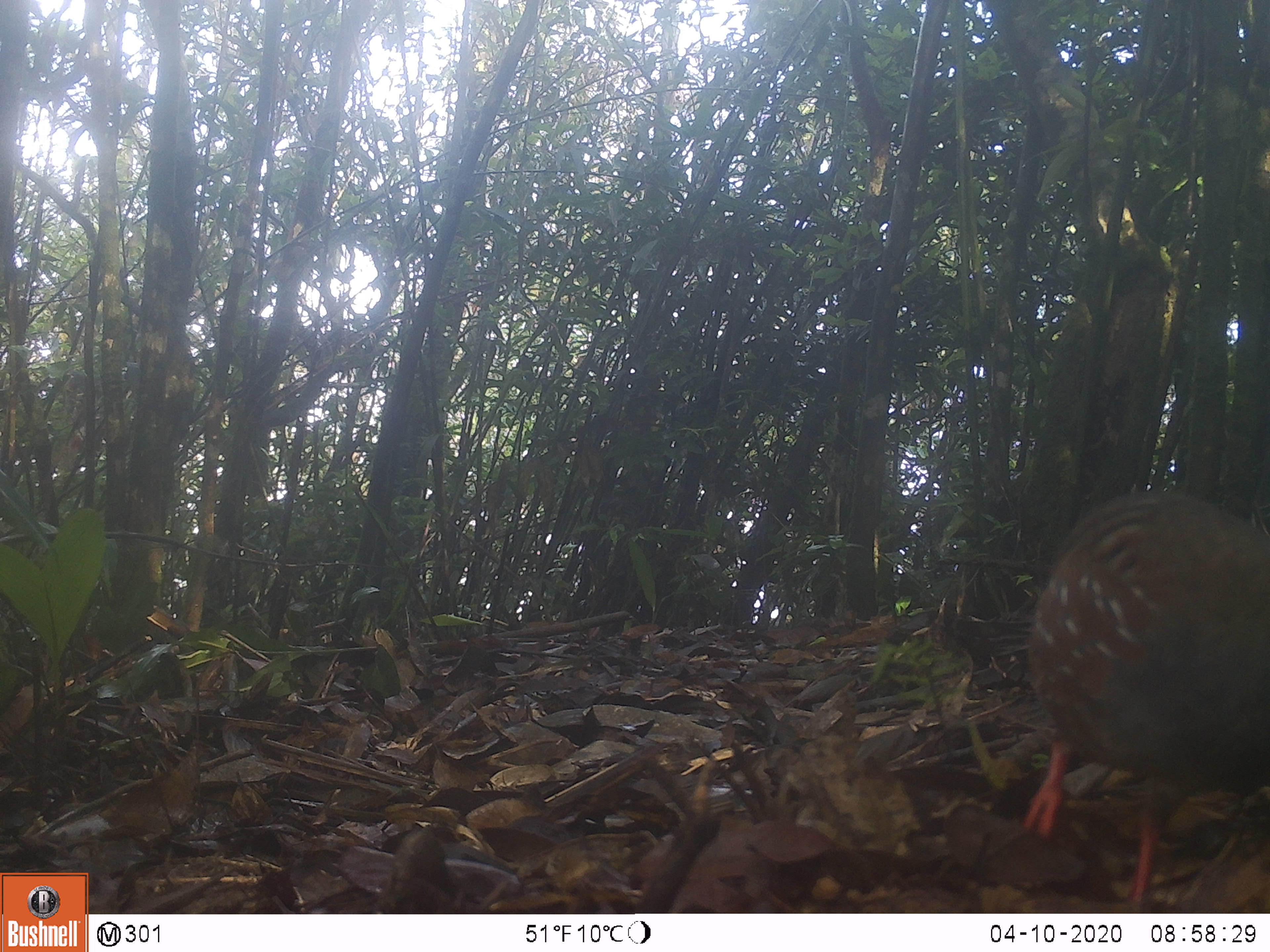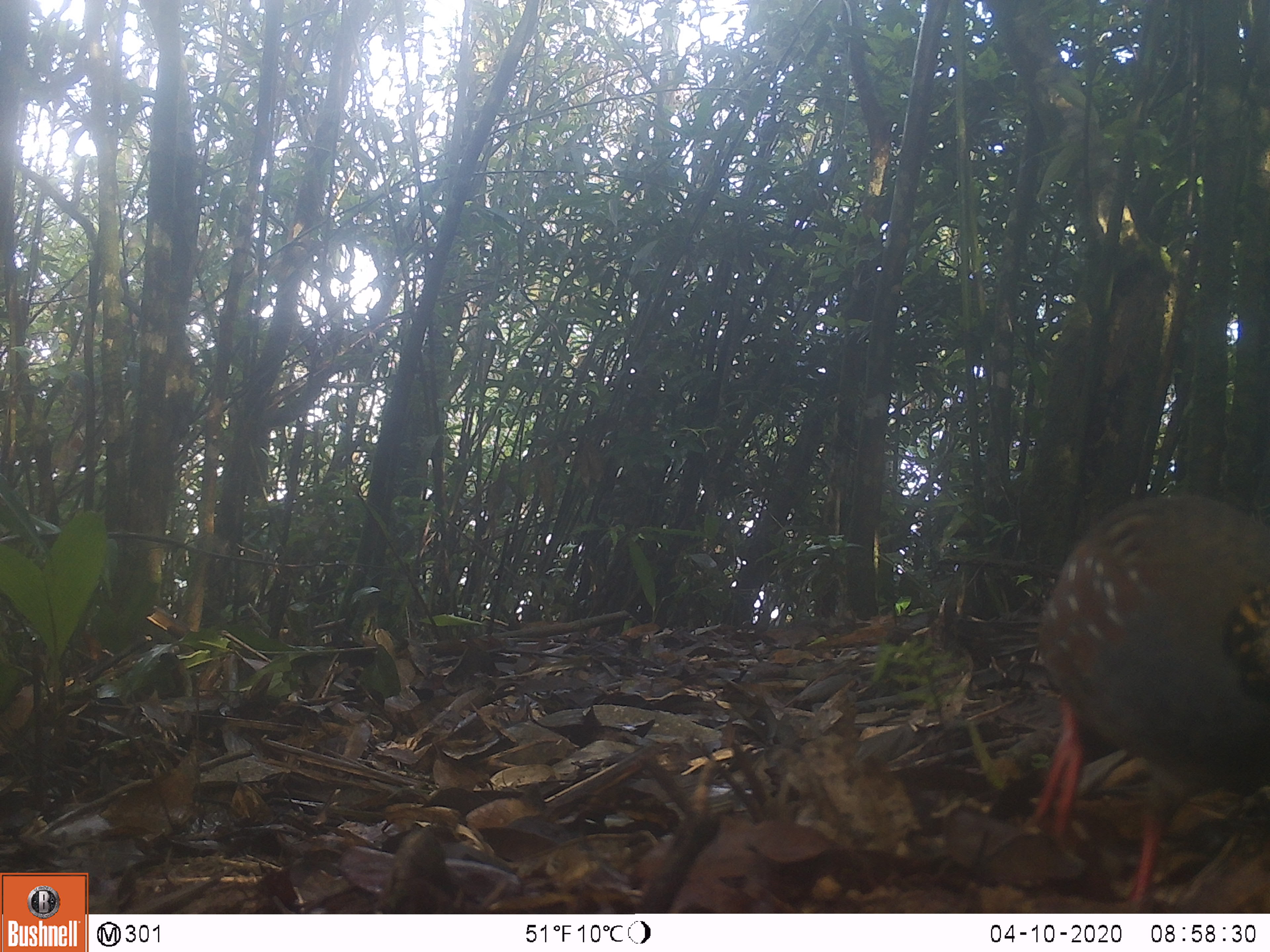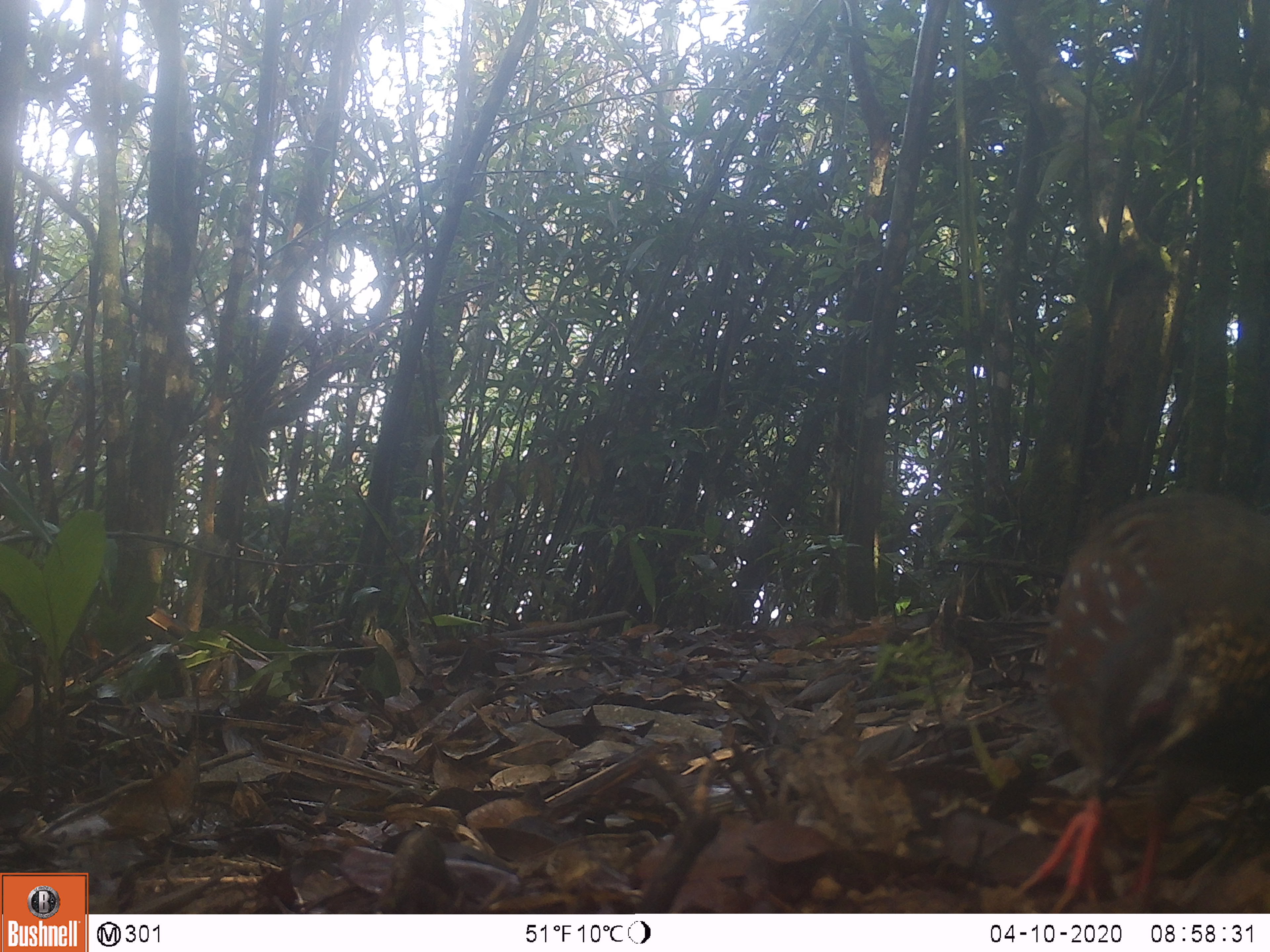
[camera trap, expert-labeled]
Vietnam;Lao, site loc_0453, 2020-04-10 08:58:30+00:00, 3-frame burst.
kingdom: Animalia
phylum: Chordata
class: Aves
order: Galliformes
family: Phasianidae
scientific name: Phasianidae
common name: partridge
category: unidentified partridge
Unidentified partridge (partridge) (Phasianidae). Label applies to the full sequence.